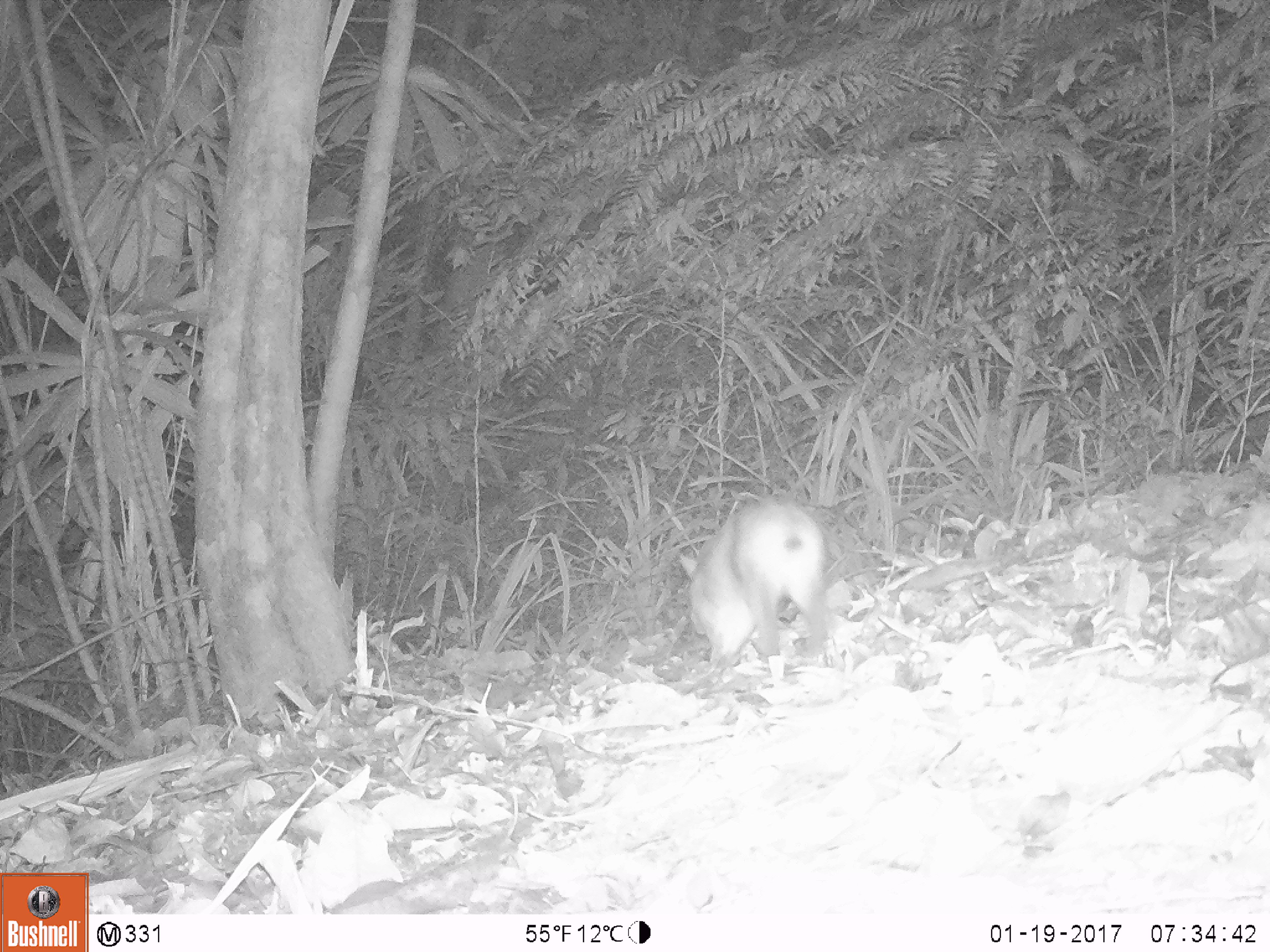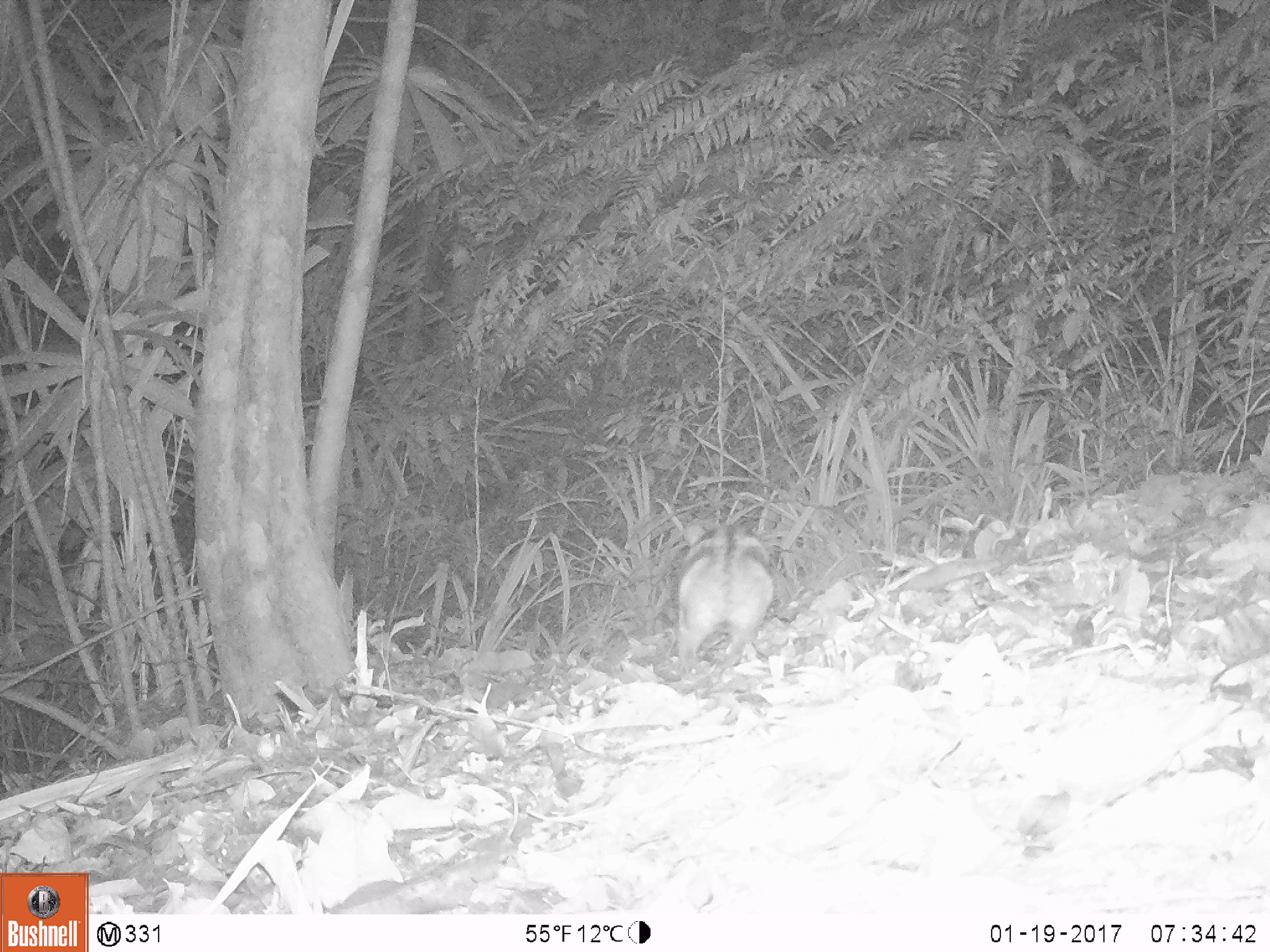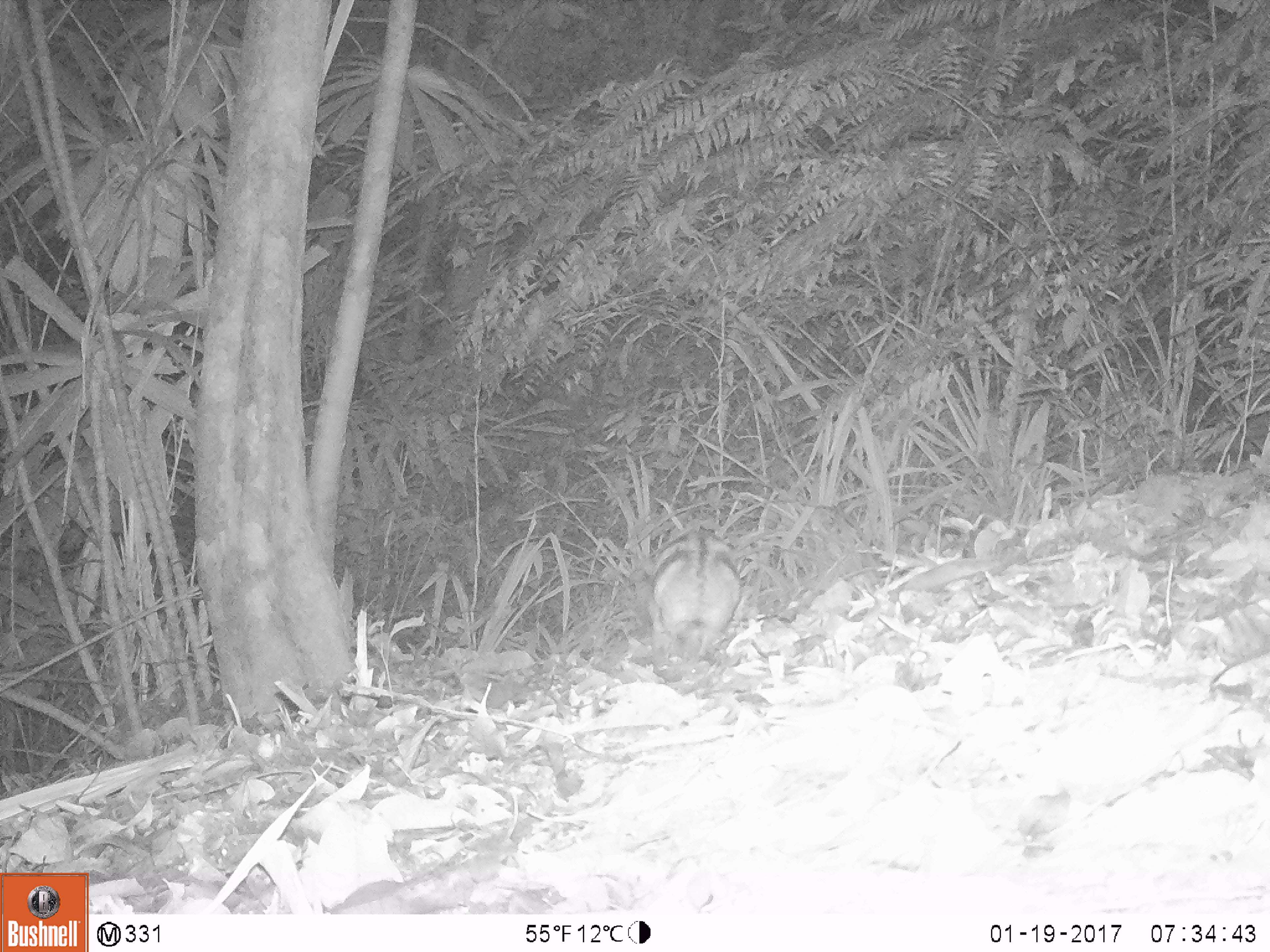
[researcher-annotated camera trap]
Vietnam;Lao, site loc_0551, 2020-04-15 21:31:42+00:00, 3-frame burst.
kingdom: Animalia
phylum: Chordata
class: Mammalia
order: Lagomorpha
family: Leporidae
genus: Nesolagus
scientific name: Nesolagus timminsi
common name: annamite striped rabbit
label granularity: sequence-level